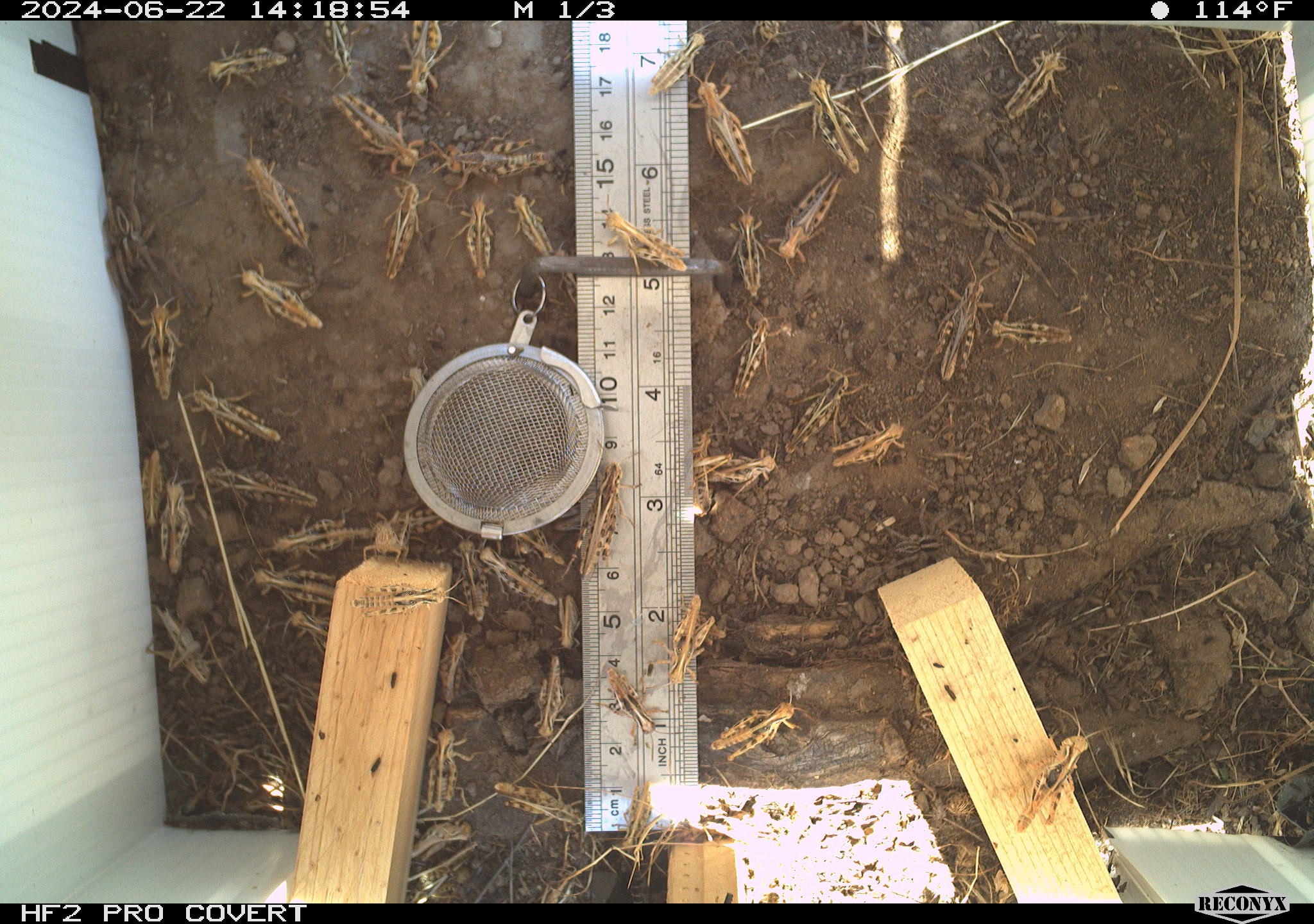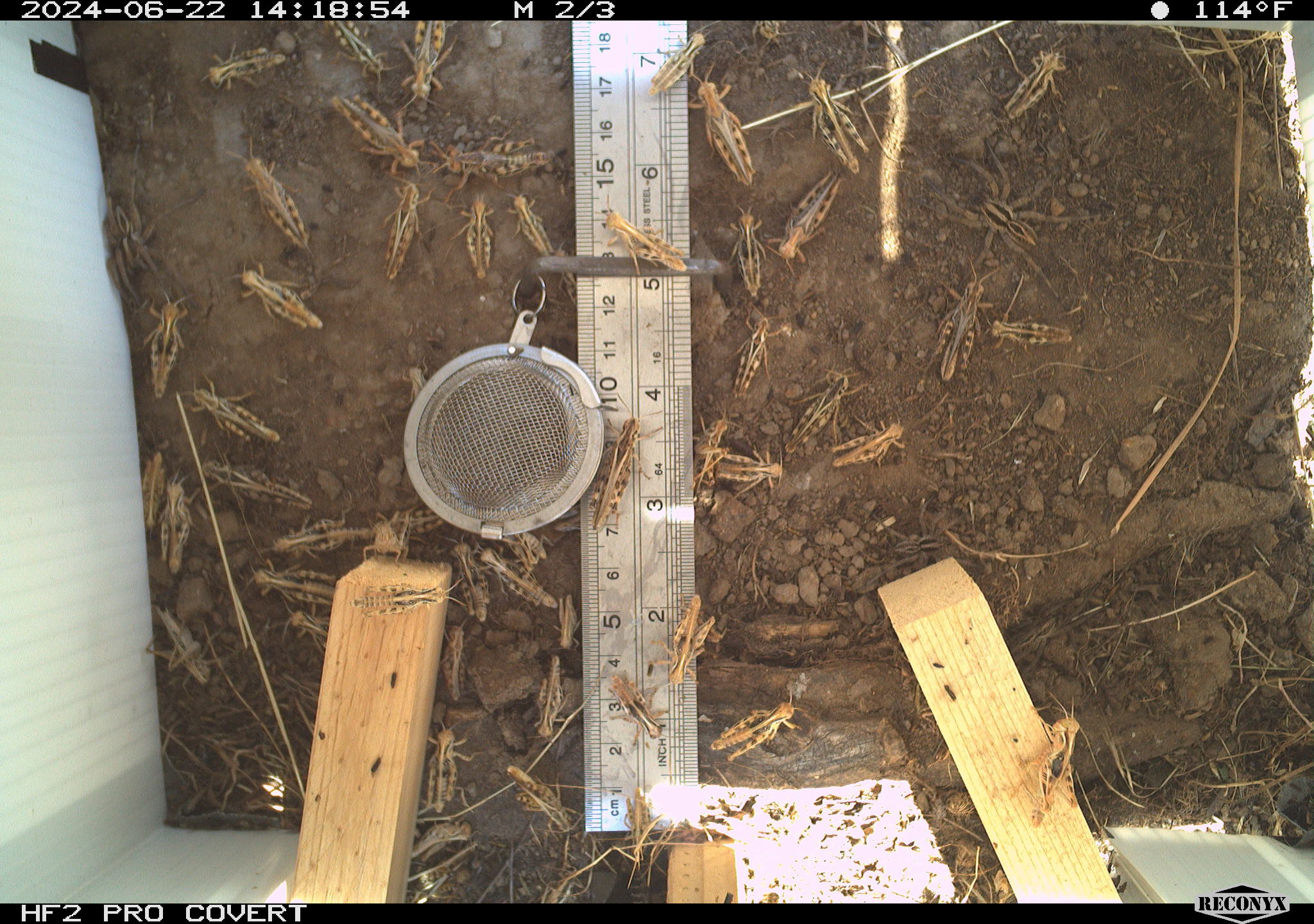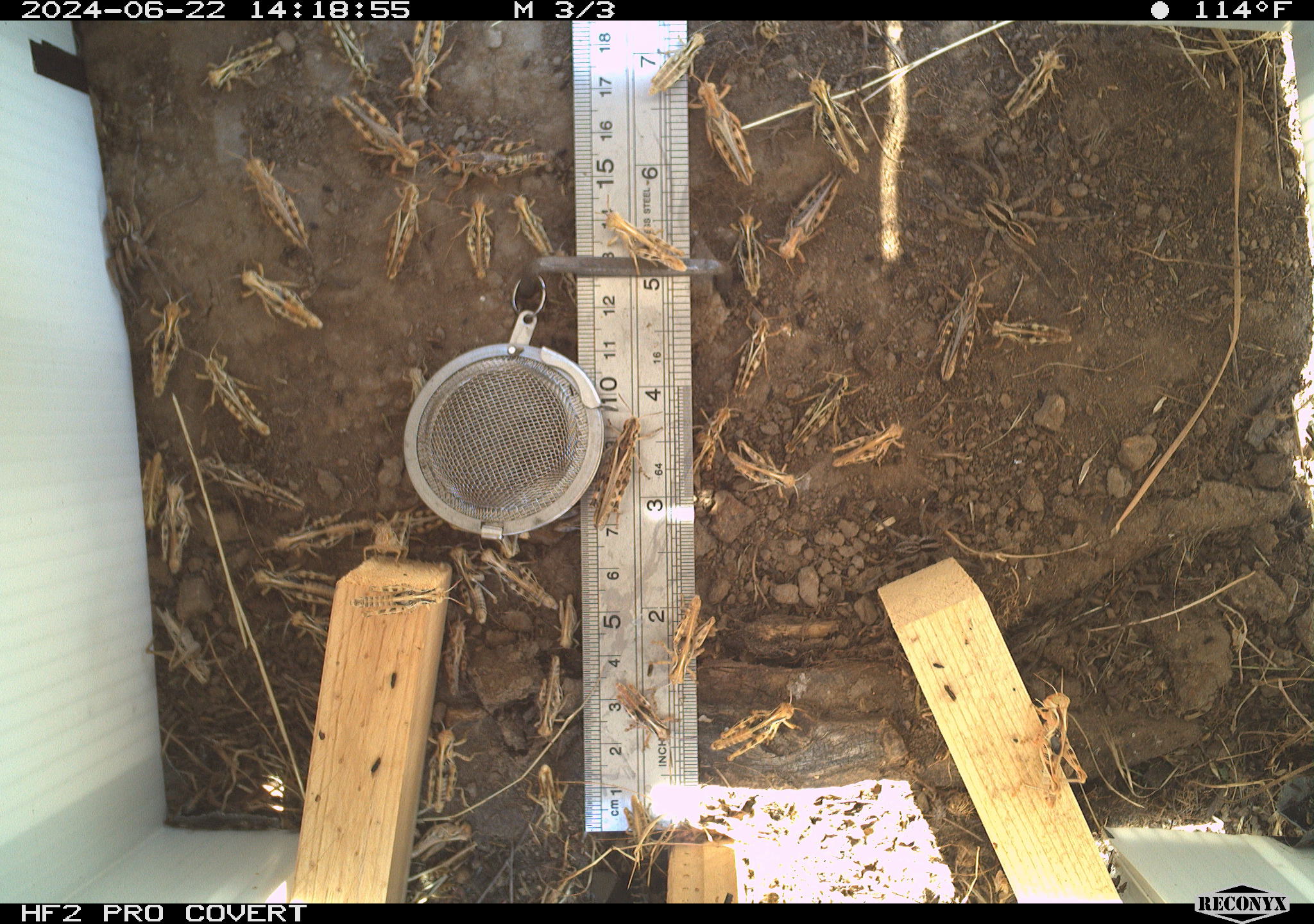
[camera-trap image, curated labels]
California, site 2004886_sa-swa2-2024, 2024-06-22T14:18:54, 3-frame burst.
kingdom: Animalia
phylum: Arthropoda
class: Insecta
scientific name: Insecta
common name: insect